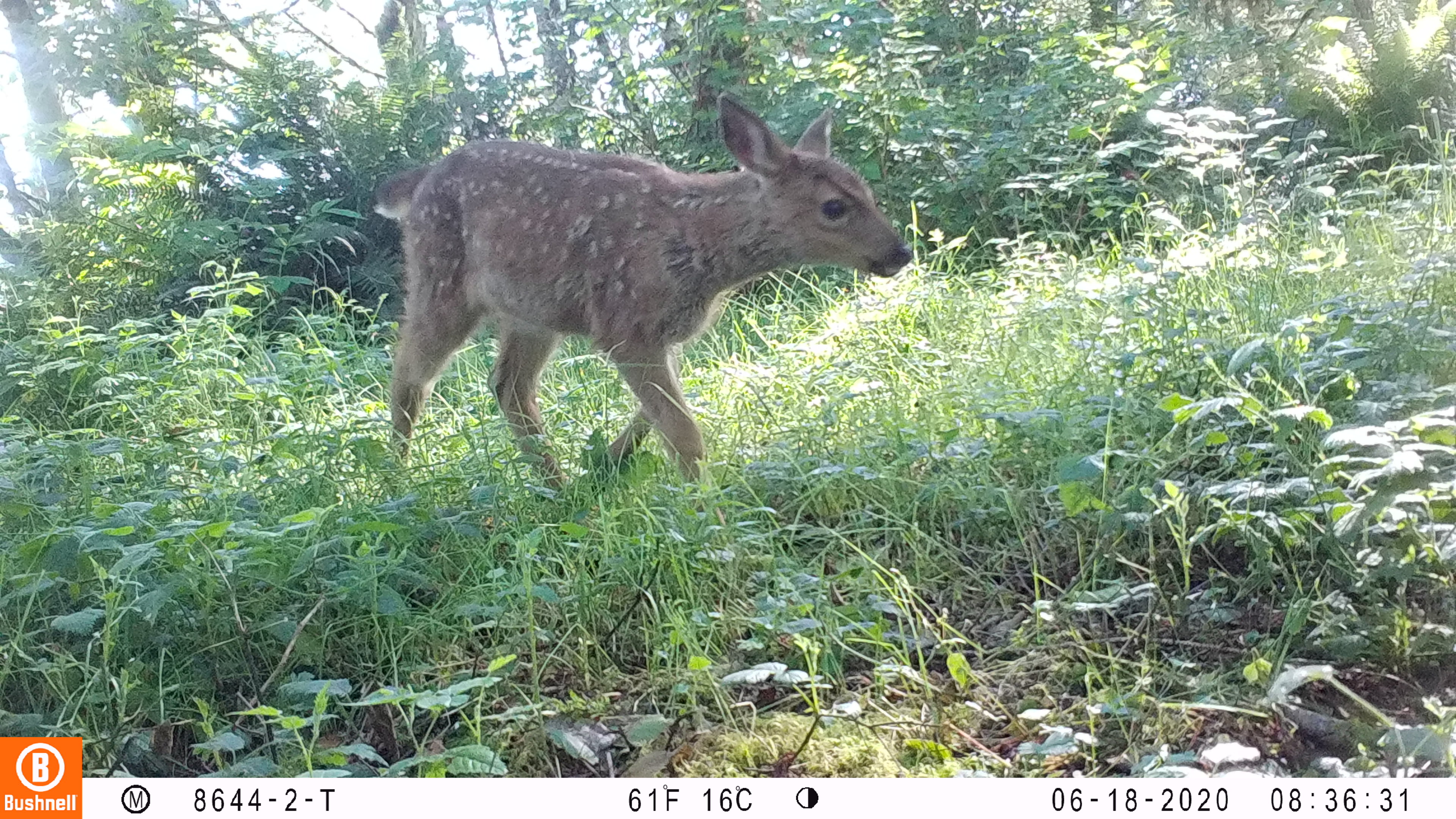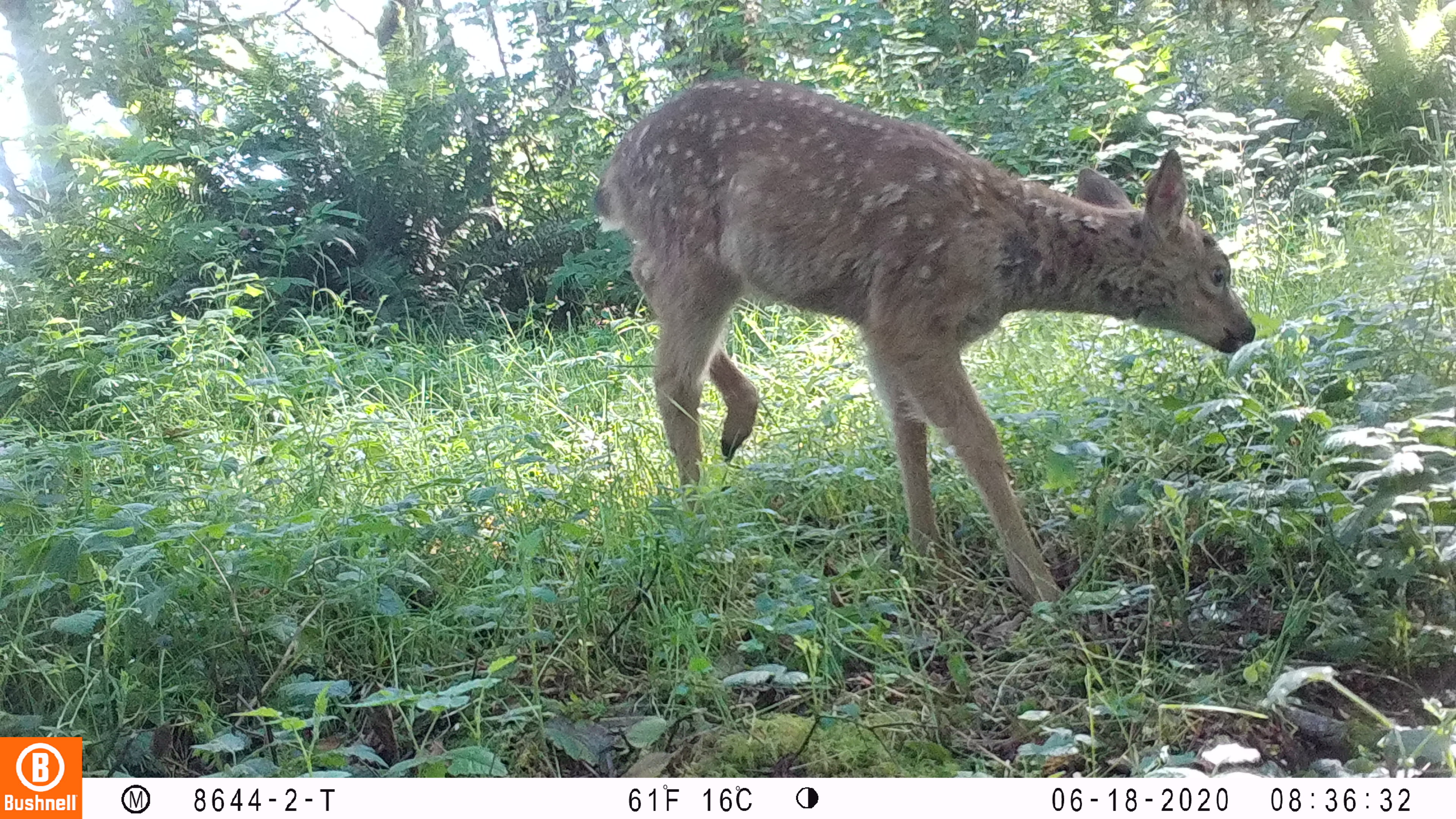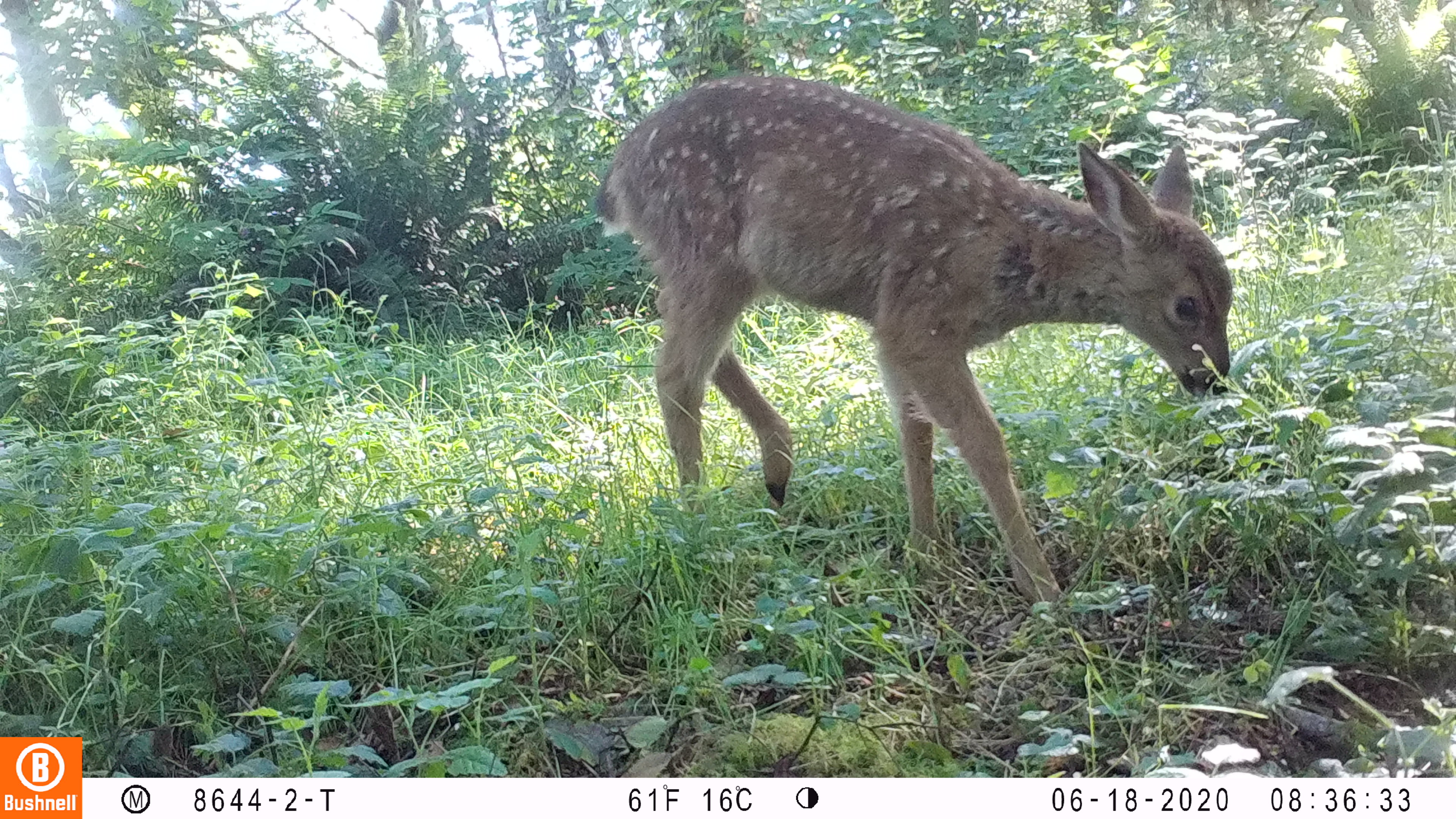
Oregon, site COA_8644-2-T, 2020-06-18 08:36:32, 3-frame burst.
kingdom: Animalia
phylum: Chordata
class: Mammalia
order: Artiodactyla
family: Cervidae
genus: Odocoileus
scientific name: Odocoileus hemionus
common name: black-tailed deer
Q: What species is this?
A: Black-tailed deer (Odocoileus hemionus).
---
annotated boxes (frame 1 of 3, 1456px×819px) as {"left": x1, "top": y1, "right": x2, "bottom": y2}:
black-tailed deer: {"left": 363, "top": 92, "right": 927, "bottom": 492}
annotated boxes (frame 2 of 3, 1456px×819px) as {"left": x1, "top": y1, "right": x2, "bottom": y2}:
black-tailed deer: {"left": 590, "top": 63, "right": 1271, "bottom": 609}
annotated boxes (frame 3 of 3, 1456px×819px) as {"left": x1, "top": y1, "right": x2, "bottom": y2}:
black-tailed deer: {"left": 601, "top": 69, "right": 1236, "bottom": 603}